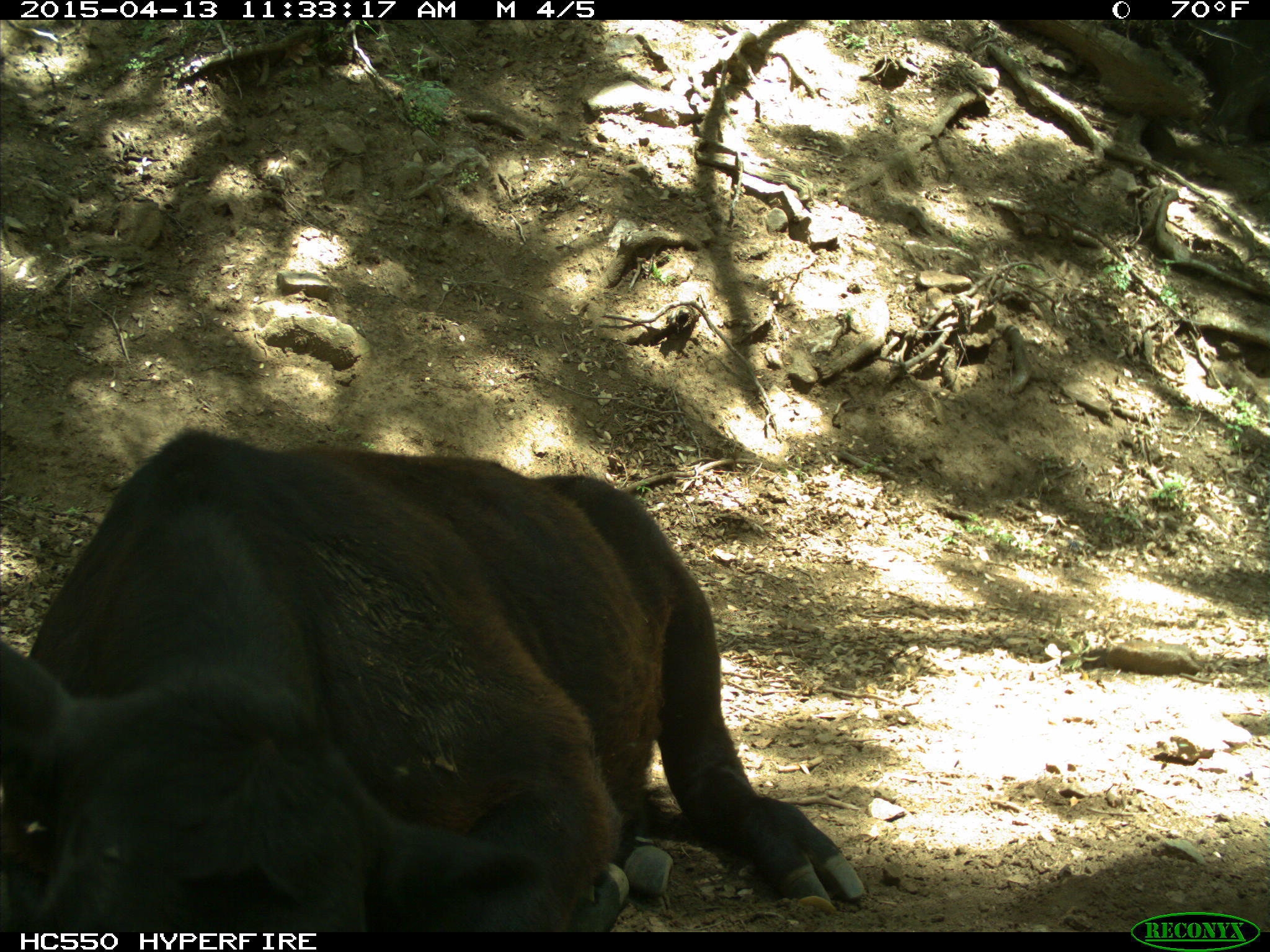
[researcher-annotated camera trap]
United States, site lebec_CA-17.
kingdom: Animalia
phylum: Chordata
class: Mammalia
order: Artiodactyla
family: Bovidae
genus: Bos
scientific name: Bos taurus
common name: domestic cow